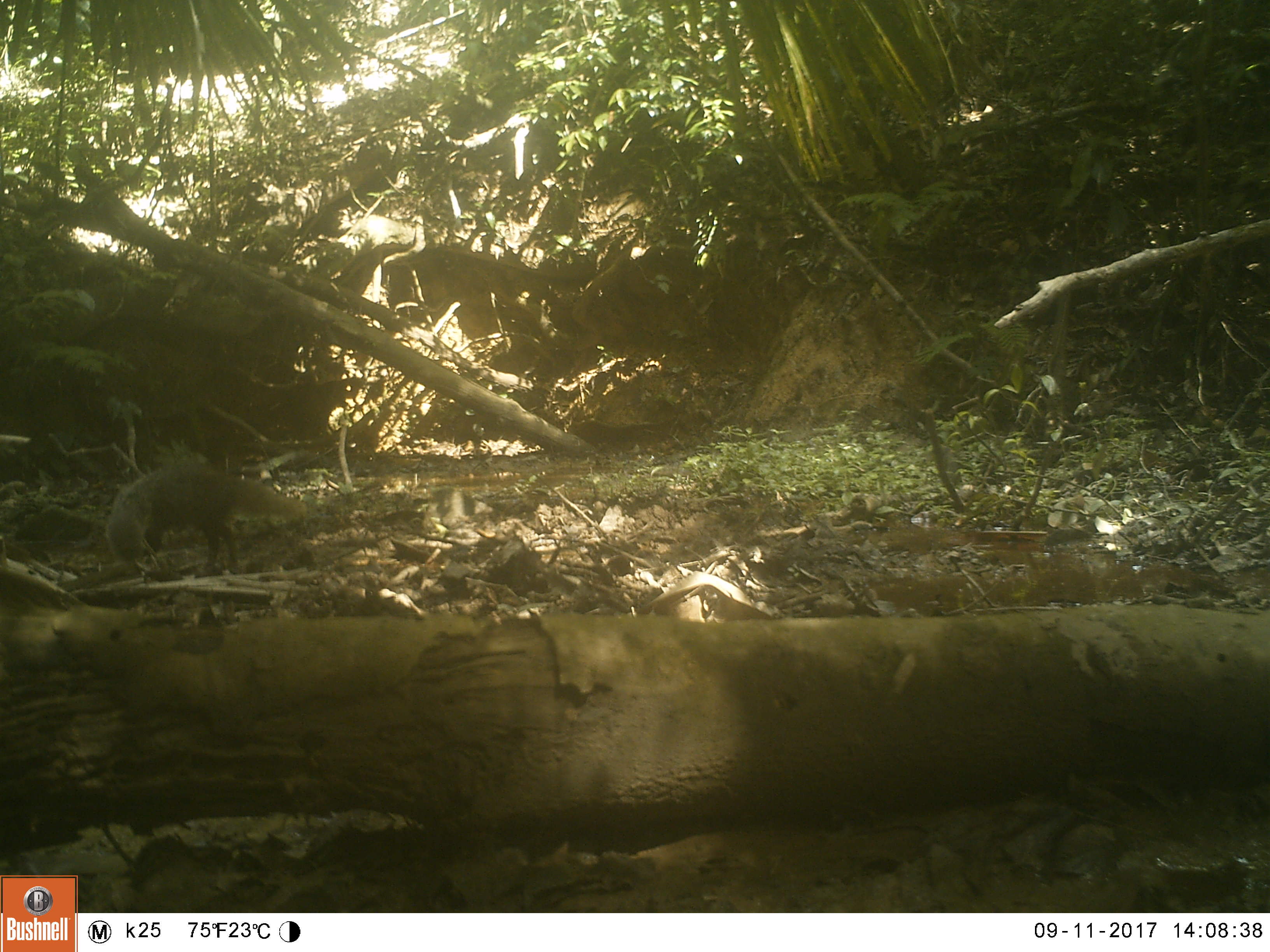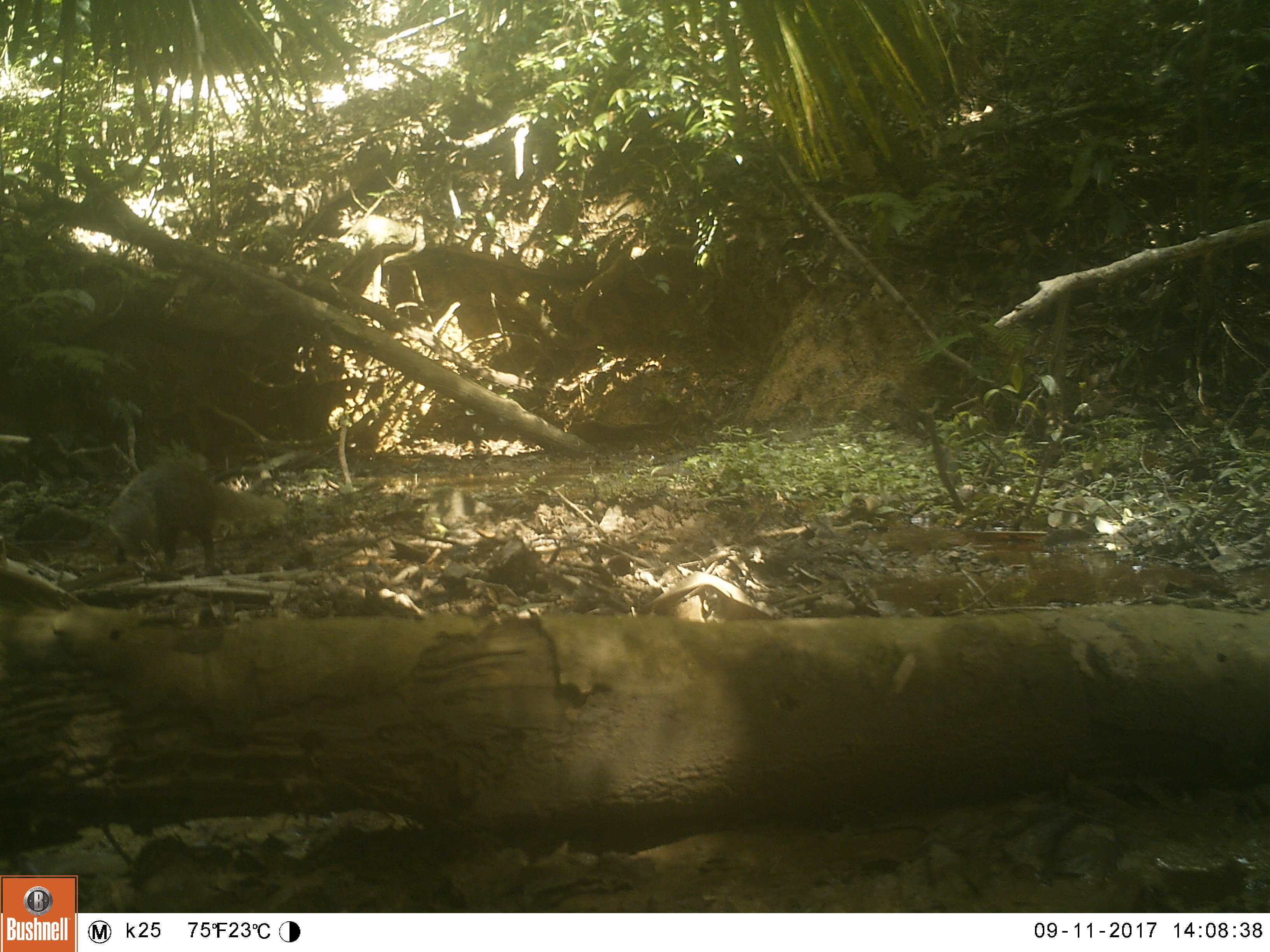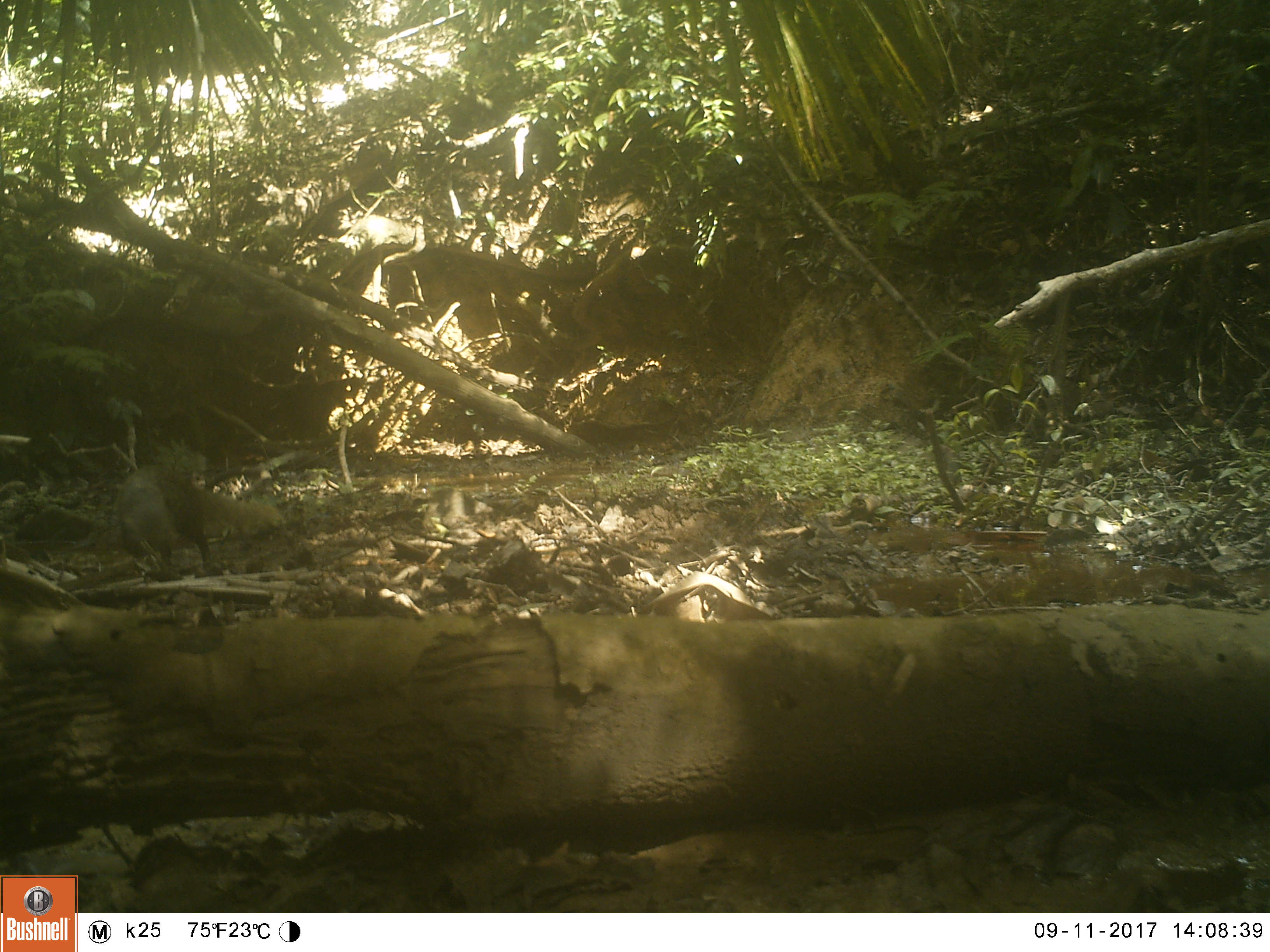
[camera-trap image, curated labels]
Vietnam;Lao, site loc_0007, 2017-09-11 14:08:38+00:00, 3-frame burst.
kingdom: Animalia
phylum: Chordata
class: Mammalia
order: Carnivora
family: Herpestidae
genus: Urva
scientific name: Urva urva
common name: crab-eating mongoose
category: crab eating mongoose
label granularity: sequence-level